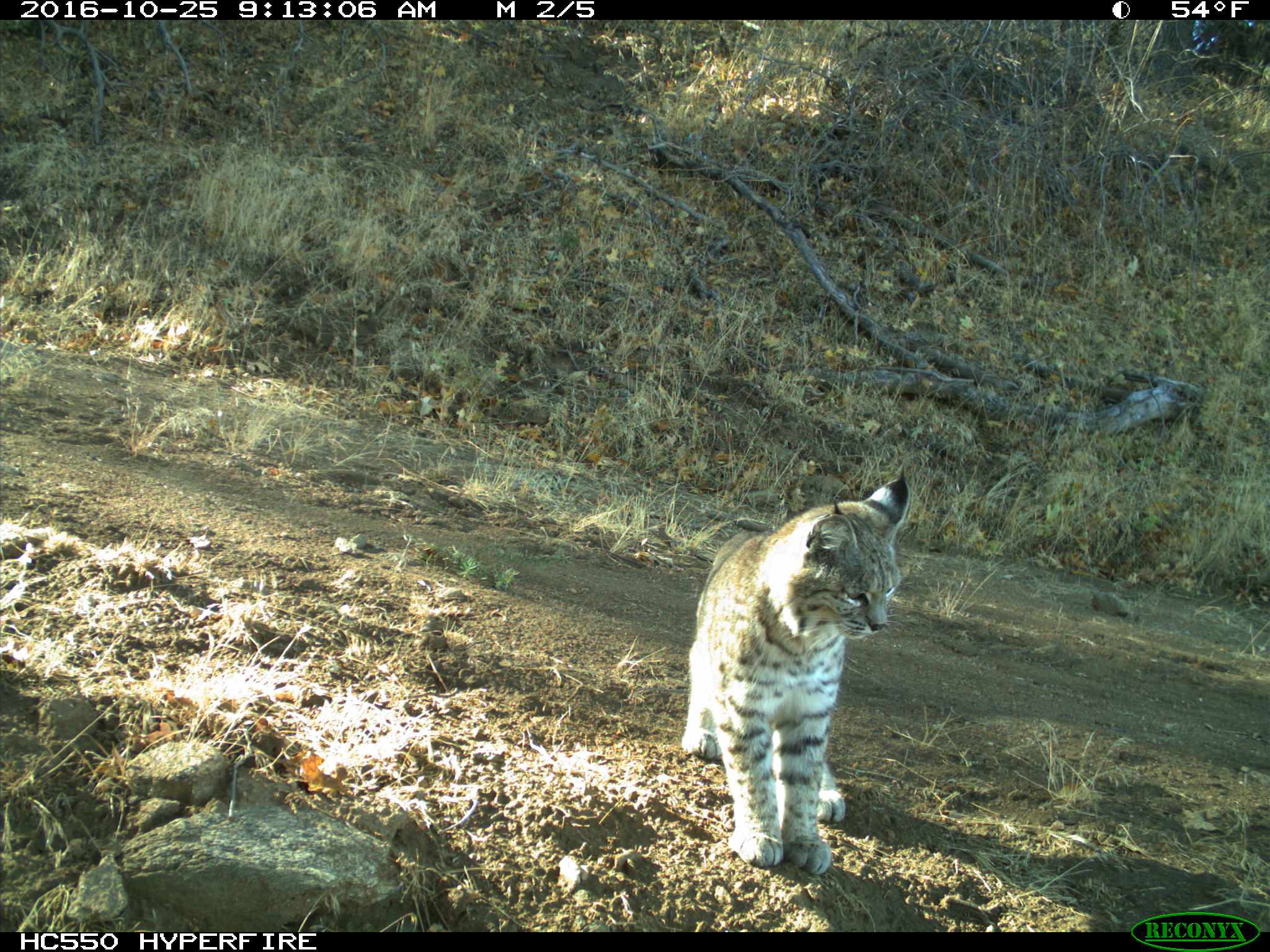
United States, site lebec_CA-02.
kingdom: Animalia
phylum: Chordata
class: Mammalia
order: Carnivora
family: Felidae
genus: Lynx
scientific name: Lynx rufus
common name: bobcat